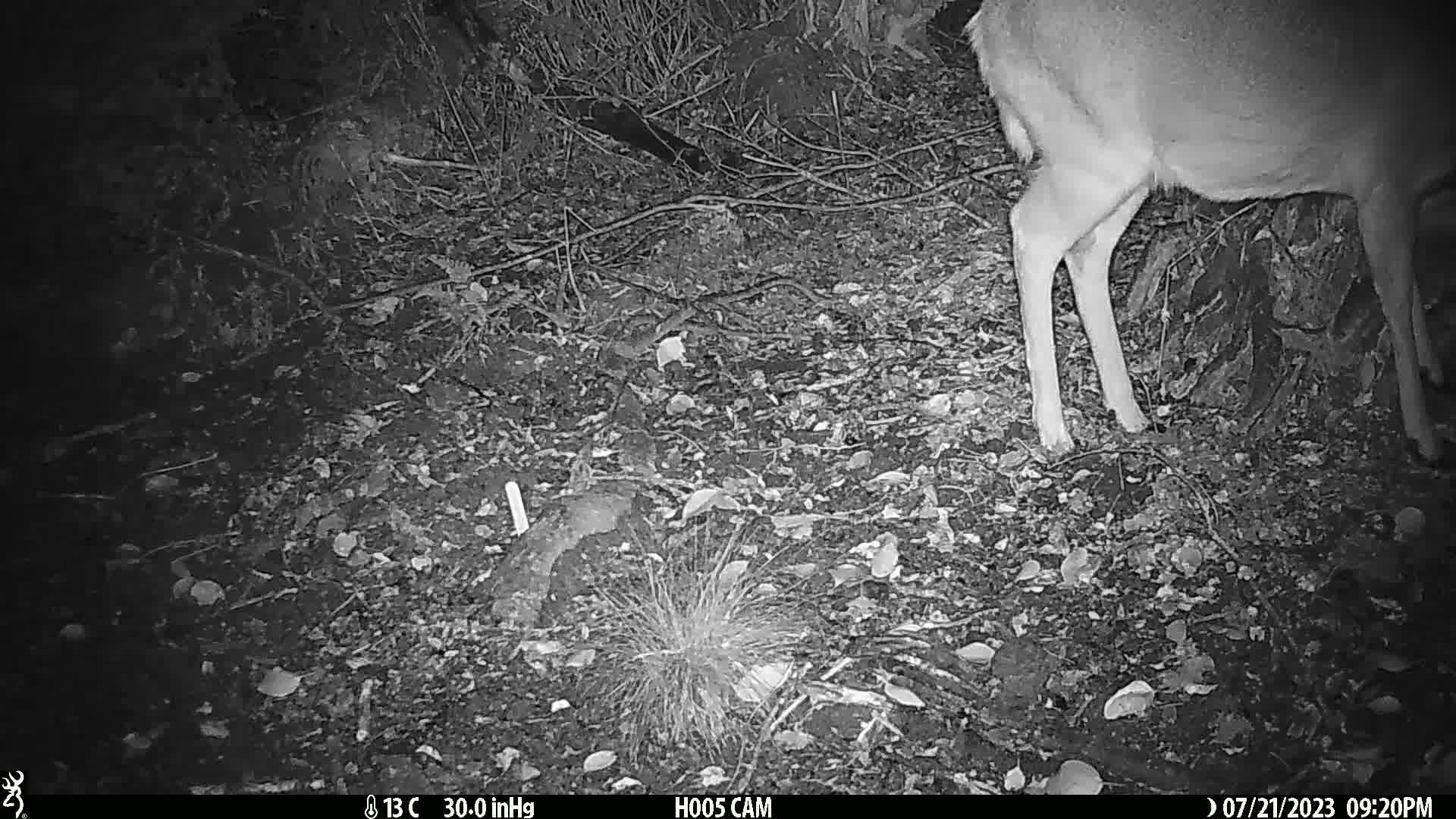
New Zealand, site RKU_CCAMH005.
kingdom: Animalia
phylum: Chordata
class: Mammalia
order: Artiodactyla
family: Cervidae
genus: Odocoileus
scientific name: Odocoileus virginianus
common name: white-tailed deer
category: white tailed deer